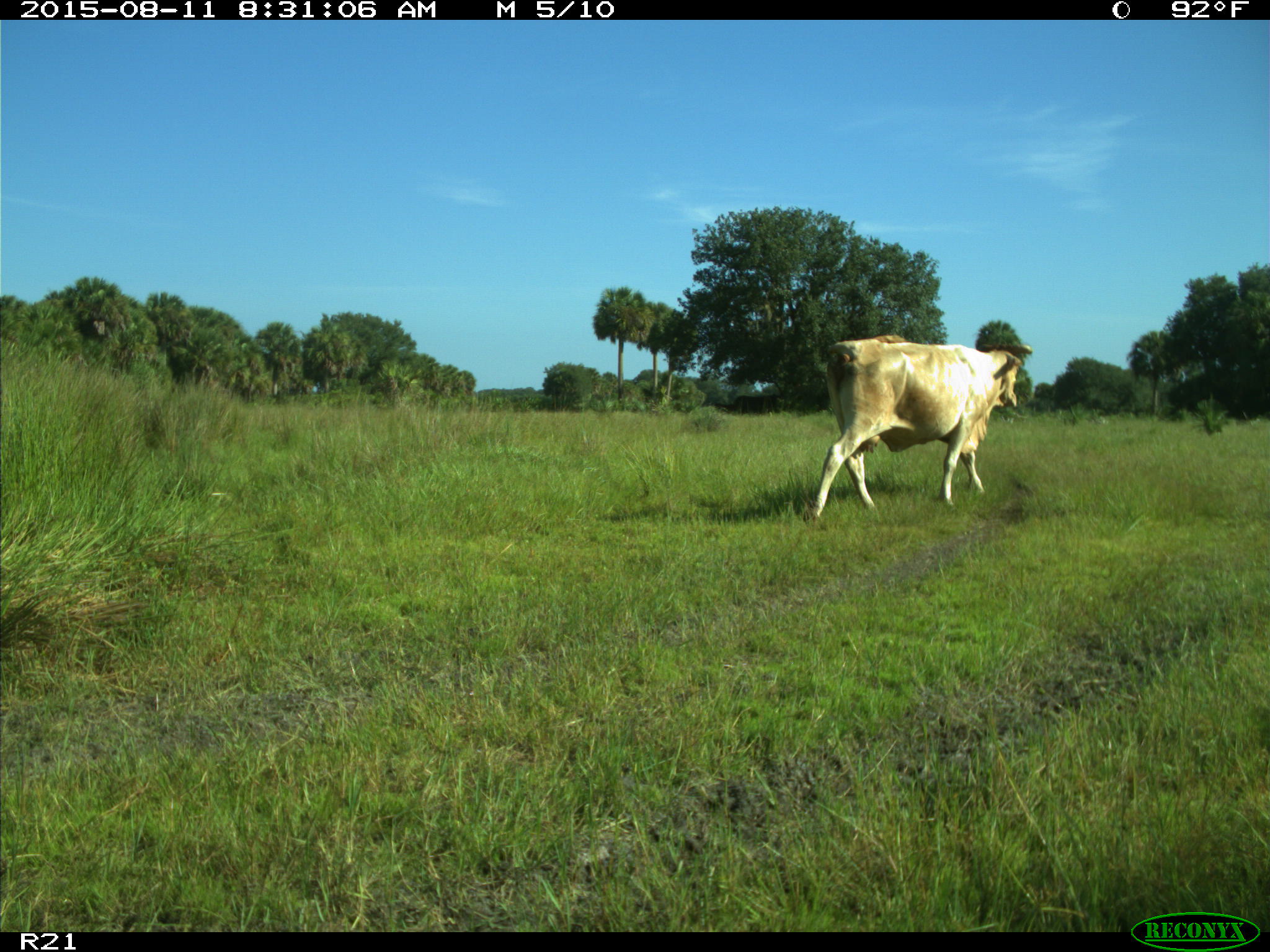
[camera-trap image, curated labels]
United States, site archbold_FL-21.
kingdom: Animalia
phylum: Chordata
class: Mammalia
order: Artiodactyla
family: Bovidae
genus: Bos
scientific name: Bos taurus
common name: domestic cow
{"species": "Bos taurus (domestic cow)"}